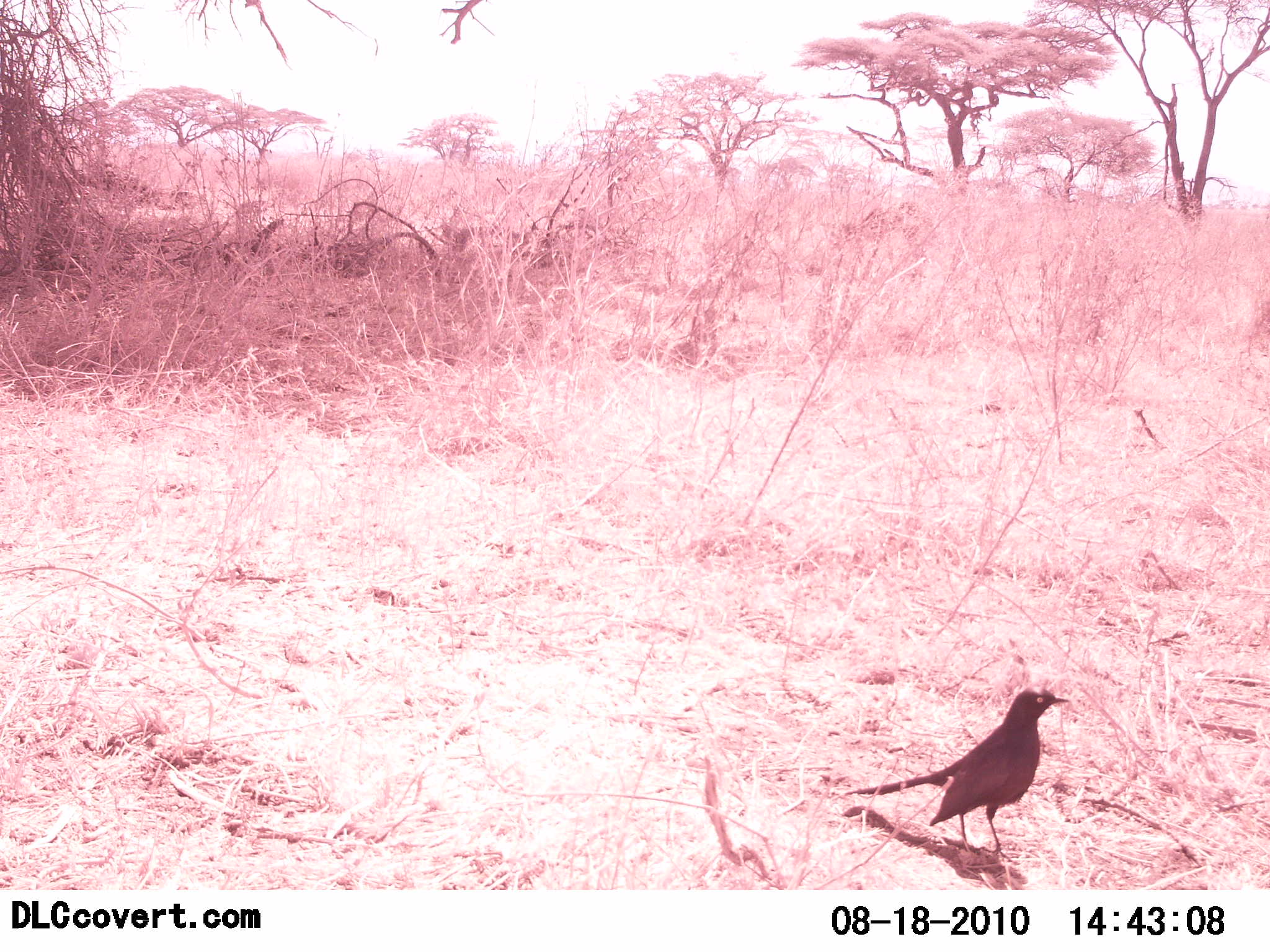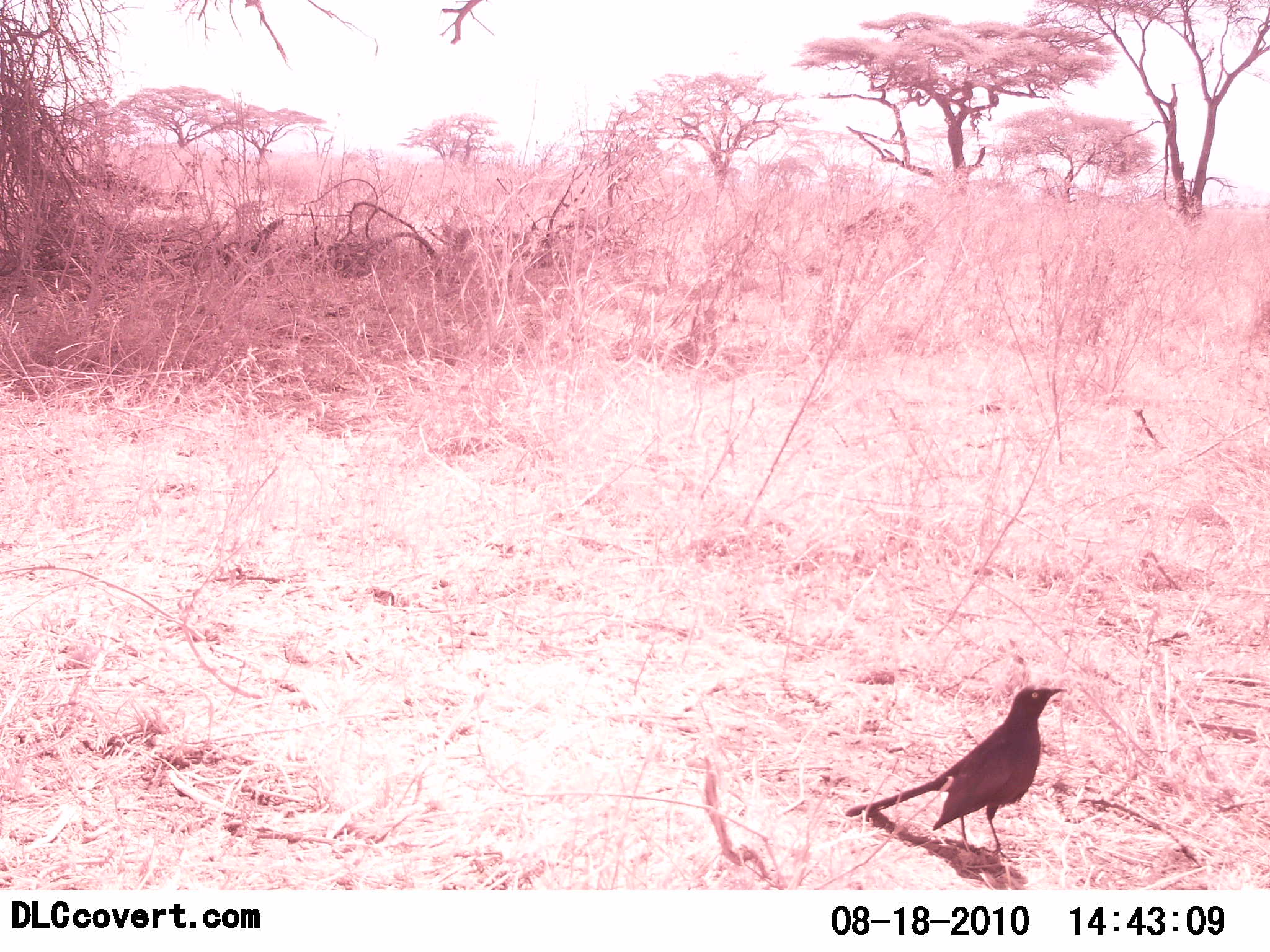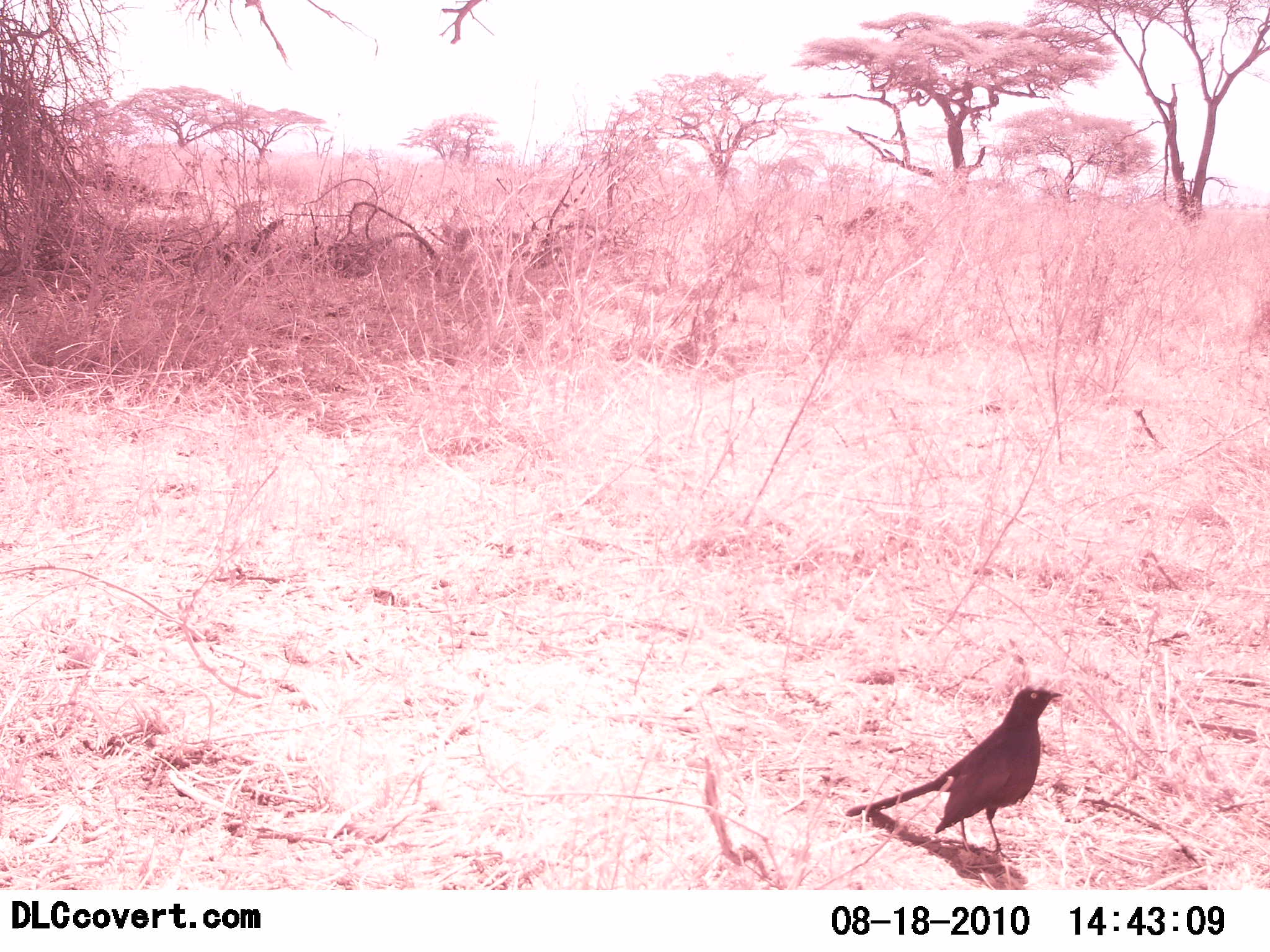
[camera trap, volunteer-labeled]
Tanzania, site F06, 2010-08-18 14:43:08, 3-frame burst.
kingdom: Animalia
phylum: Chordata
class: Aves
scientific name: Aves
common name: bird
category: otherbird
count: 1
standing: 100%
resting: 0%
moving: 0%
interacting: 0%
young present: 0%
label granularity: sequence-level